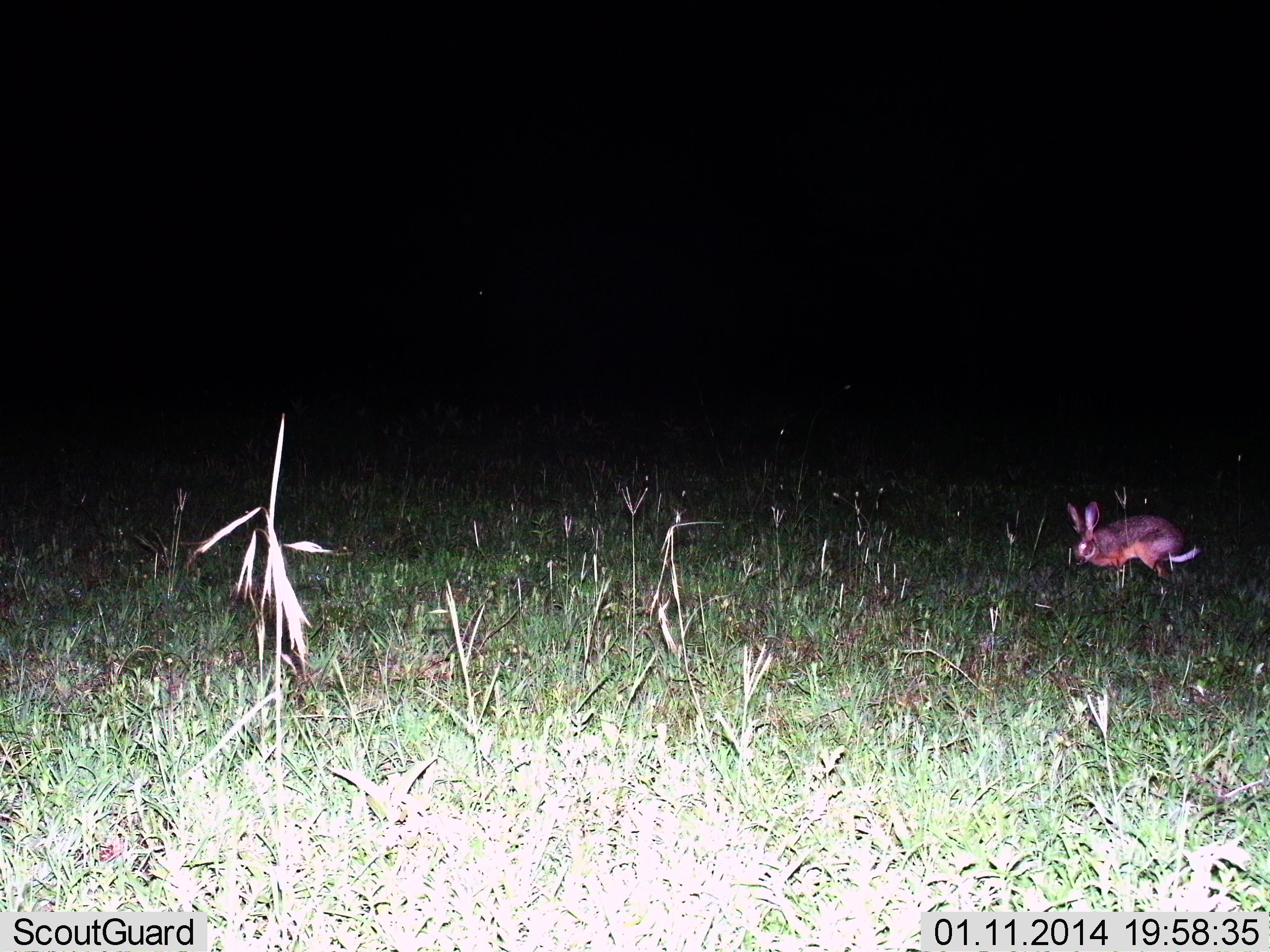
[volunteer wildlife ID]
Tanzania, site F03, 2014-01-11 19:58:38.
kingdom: Animalia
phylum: Chordata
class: Mammalia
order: Lagomorpha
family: Leporidae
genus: Lepus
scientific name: Lepus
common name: hare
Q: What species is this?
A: Hare (Lepus).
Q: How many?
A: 1.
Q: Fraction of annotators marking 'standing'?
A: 60%.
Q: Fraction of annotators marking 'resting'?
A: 0%.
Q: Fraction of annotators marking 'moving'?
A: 20%.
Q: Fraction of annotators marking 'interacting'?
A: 0%.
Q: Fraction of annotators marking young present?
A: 0%.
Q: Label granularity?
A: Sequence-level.